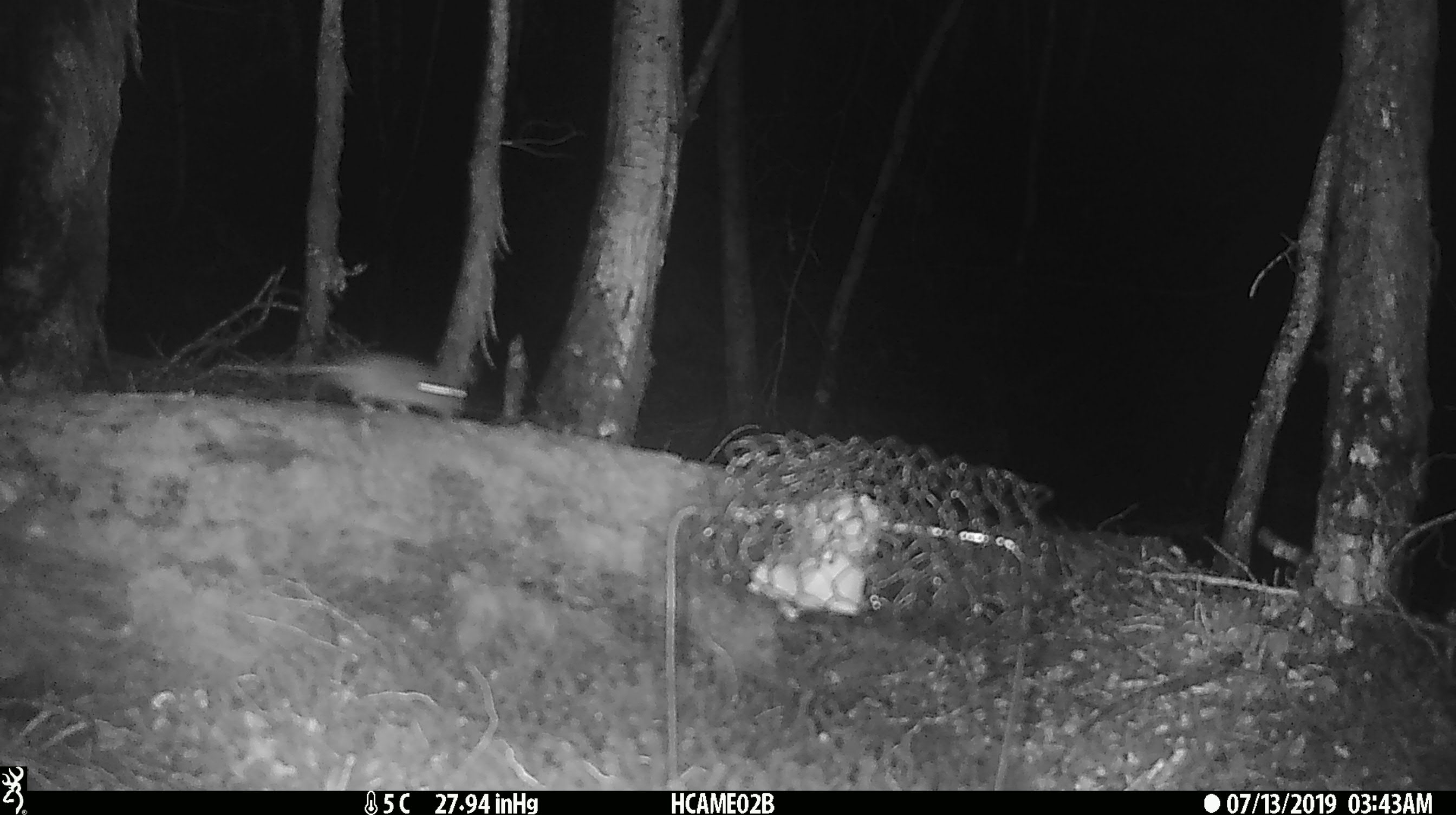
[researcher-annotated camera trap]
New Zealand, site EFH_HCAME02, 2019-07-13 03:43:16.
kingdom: Animalia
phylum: Chordata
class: Mammalia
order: Rodentia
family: Muridae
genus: Mus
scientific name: Mus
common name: mouse